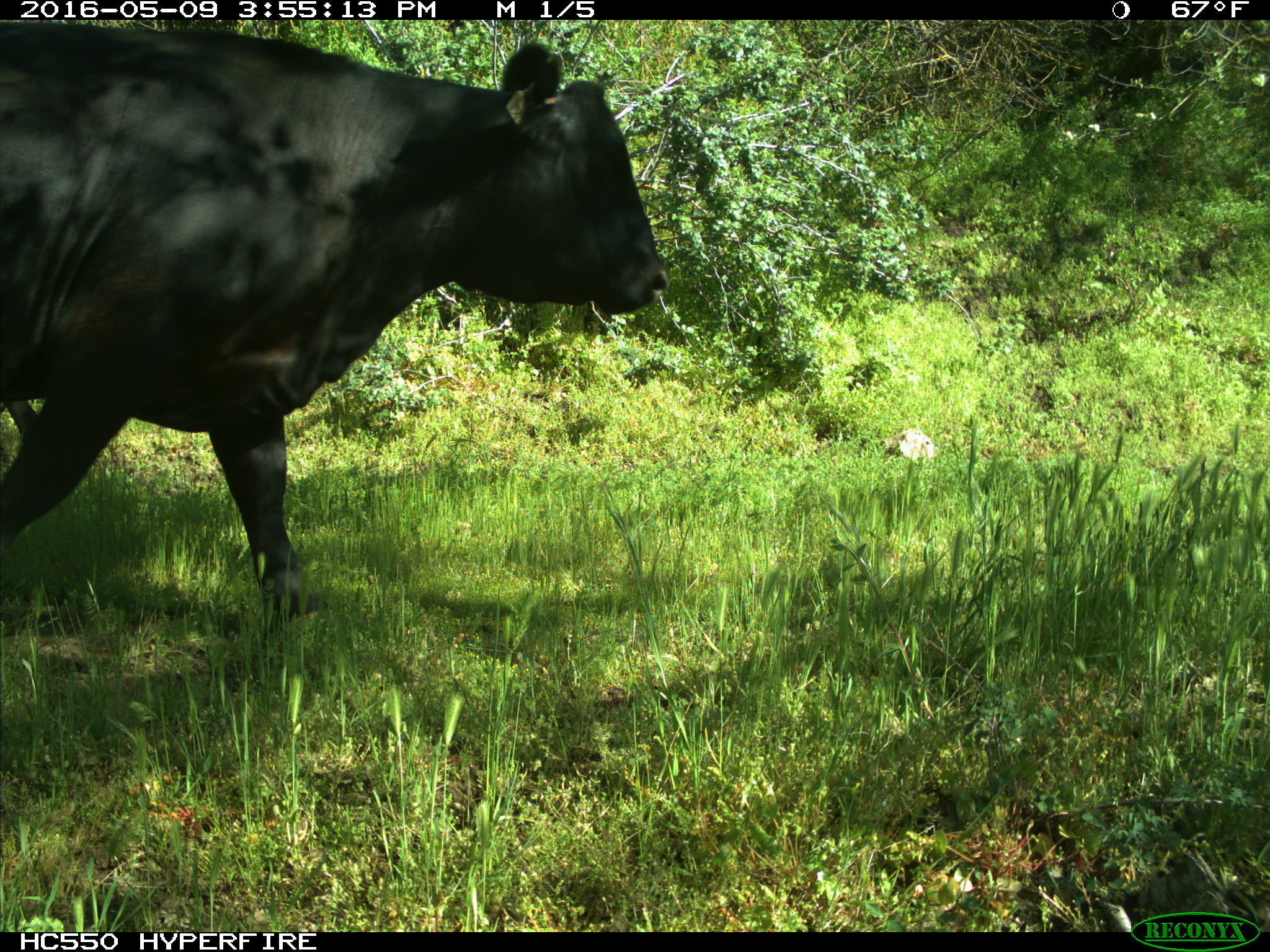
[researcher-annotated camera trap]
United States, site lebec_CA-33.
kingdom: Animalia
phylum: Chordata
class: Mammalia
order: Artiodactyla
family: Bovidae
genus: Bos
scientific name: Bos taurus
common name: domestic cow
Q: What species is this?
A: Bos taurus (domestic cow).